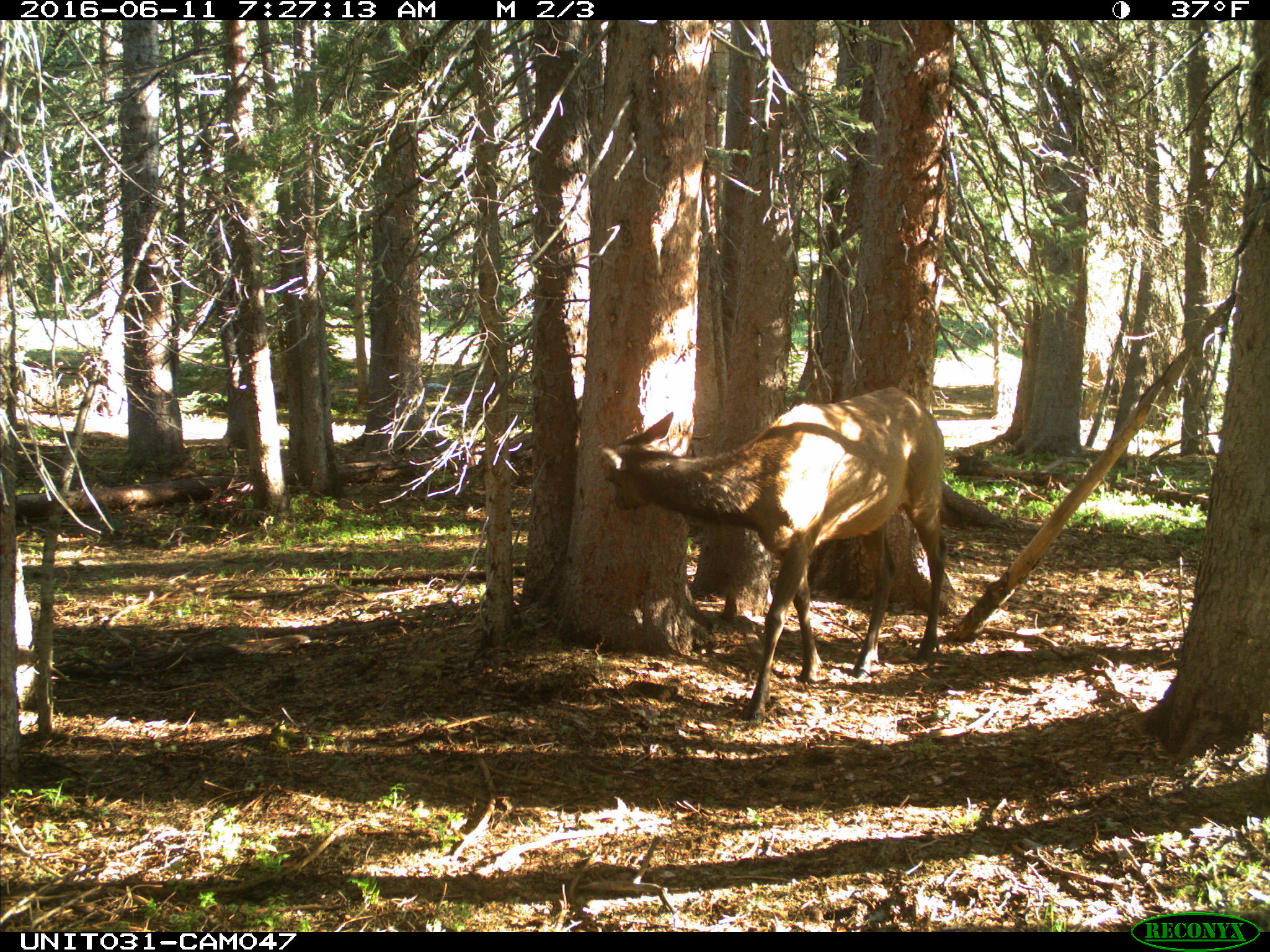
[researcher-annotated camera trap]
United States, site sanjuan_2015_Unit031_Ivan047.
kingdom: Animalia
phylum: Chordata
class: Mammalia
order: Artiodactyla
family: Cervidae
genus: Cervus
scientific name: Cervus elaphus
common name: red deer